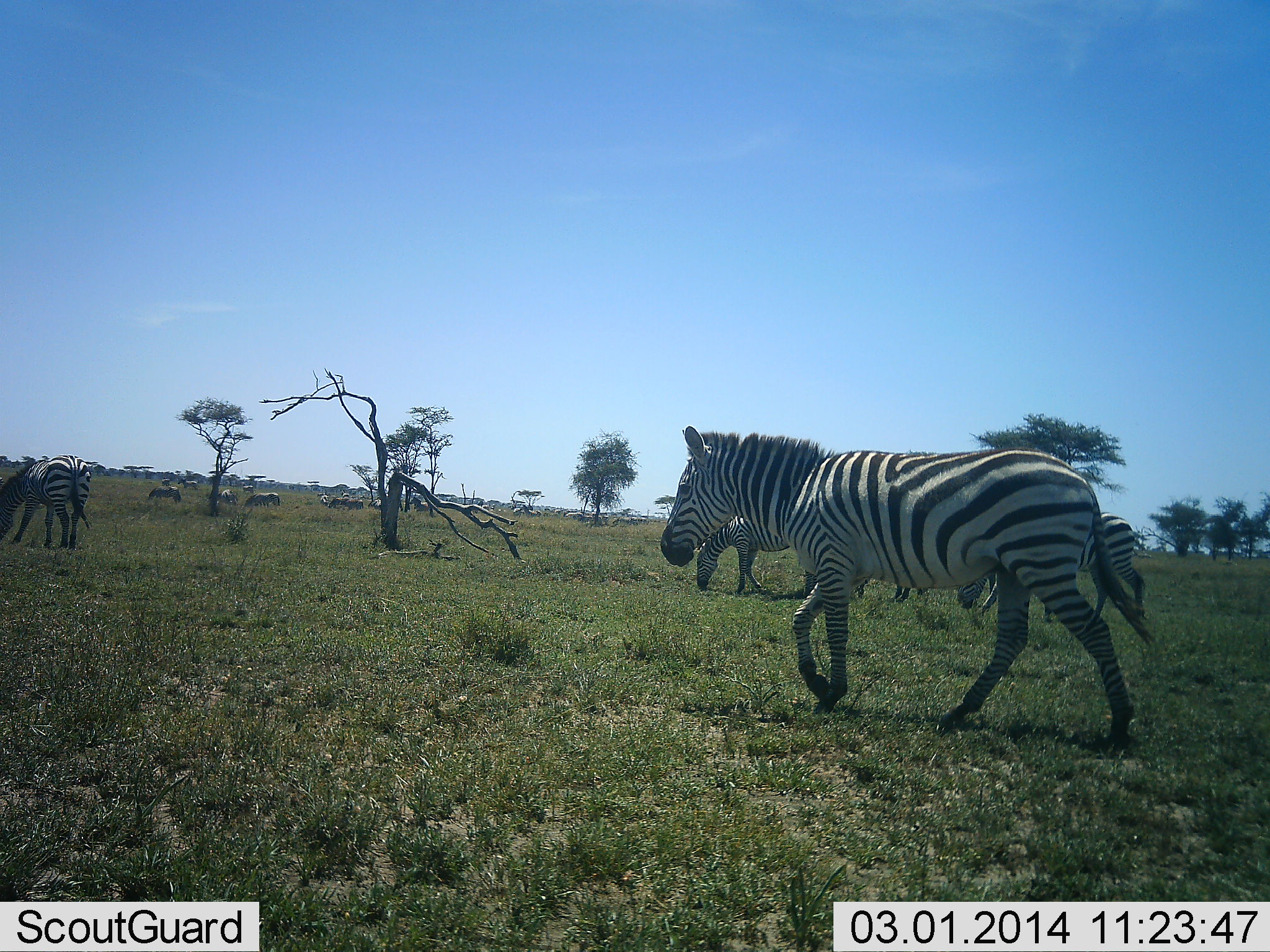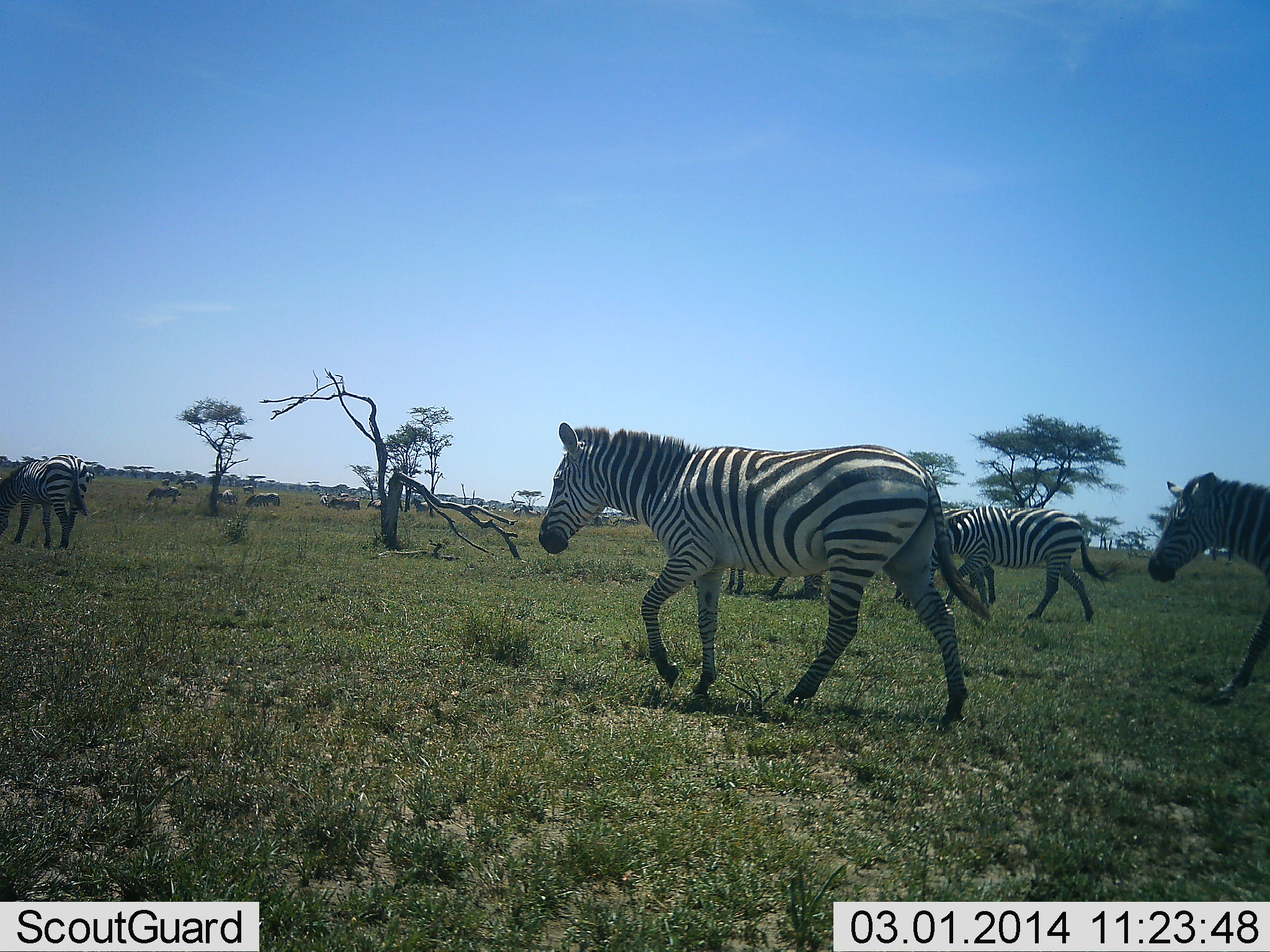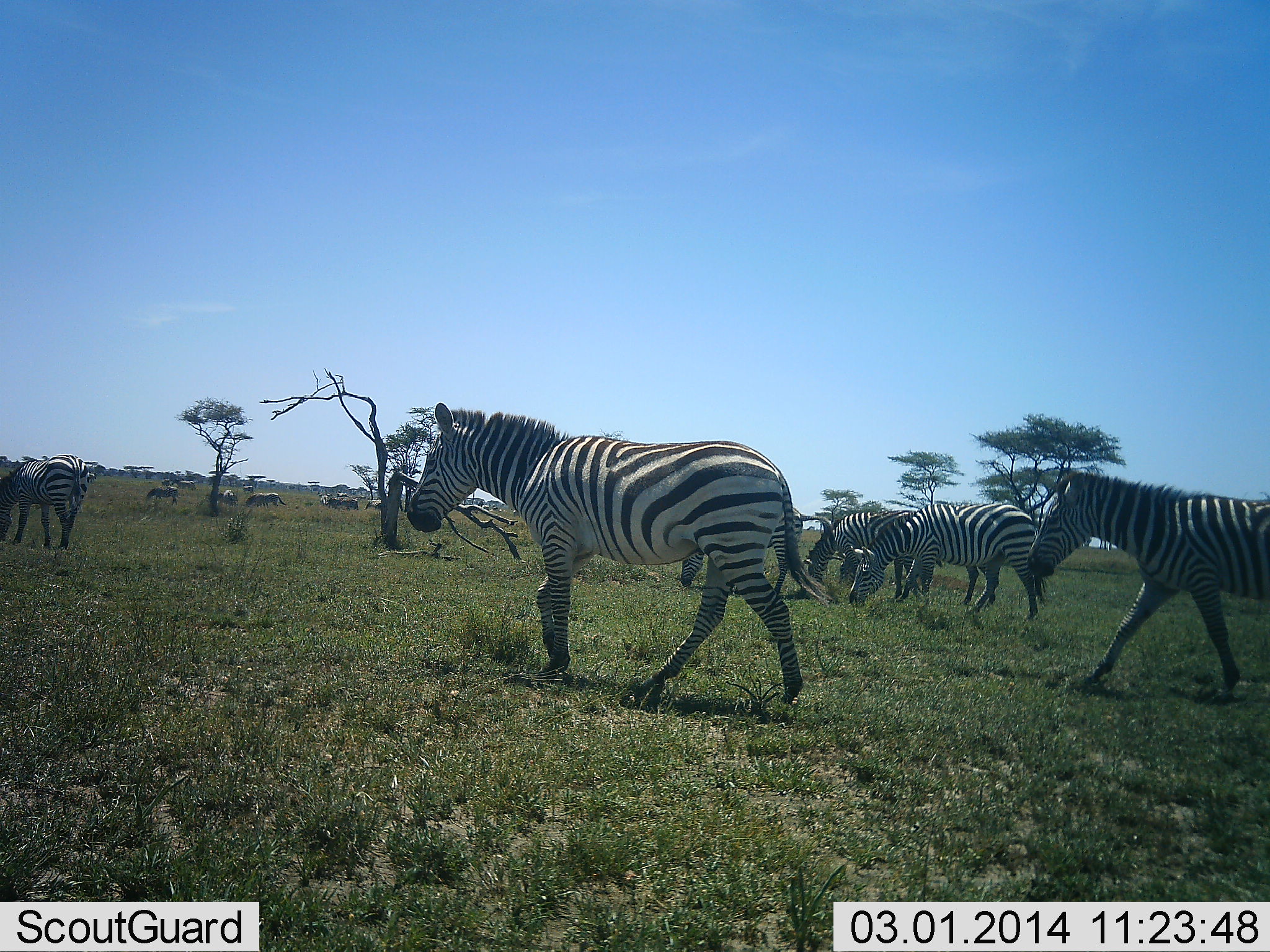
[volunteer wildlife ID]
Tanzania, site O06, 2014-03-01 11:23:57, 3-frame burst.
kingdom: Animalia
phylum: Chordata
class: Mammalia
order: Perissodactyla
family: Equidae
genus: Equus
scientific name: Equus quagga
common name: plains zebra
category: zebra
Zebra (plains zebra) (Equus quagga), count 11-50. Behavior (volunteer vote fractions): standing 27%, resting 0%, moving 100%, interacting 0%. Young present (vote fraction): 0%. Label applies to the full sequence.